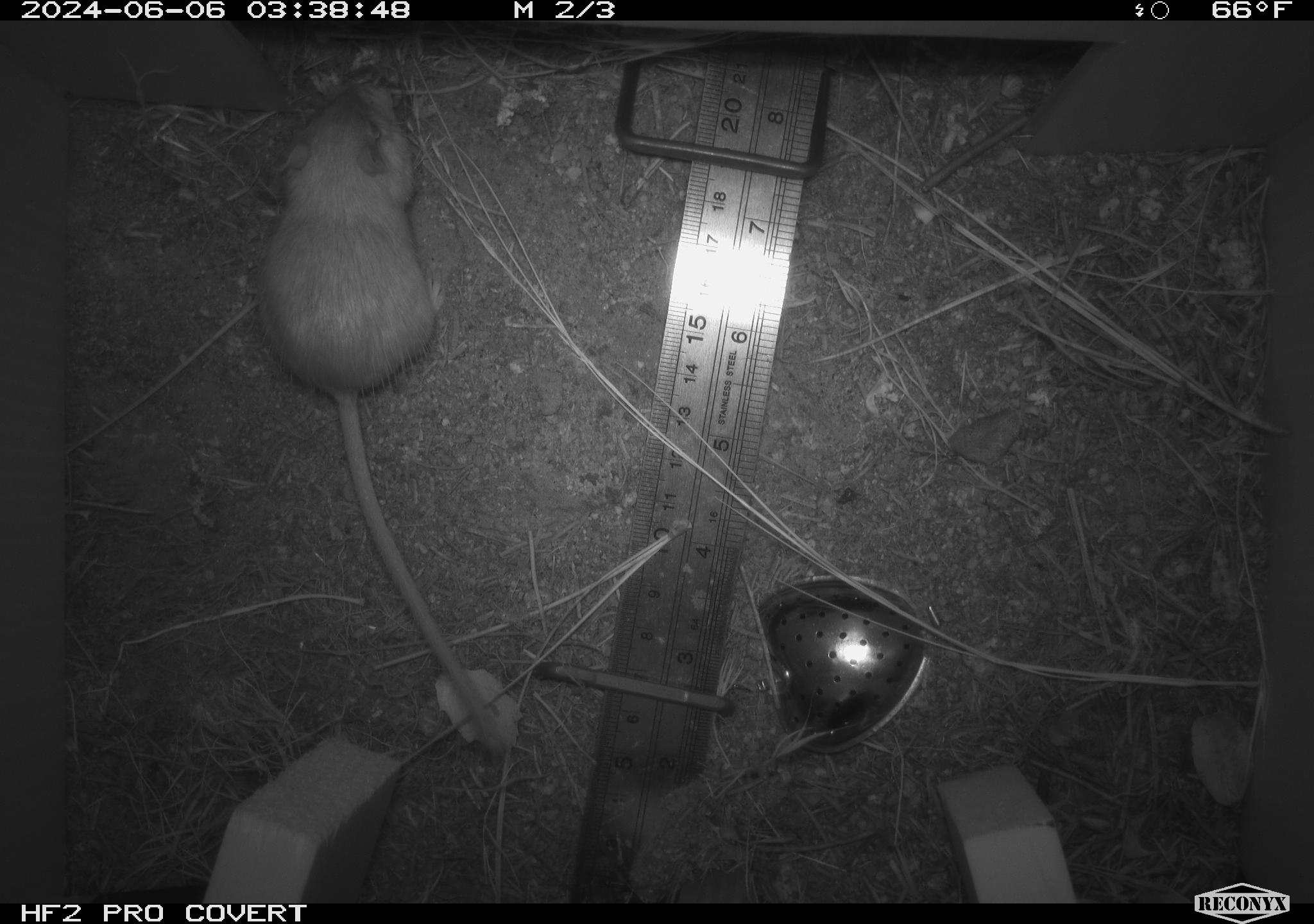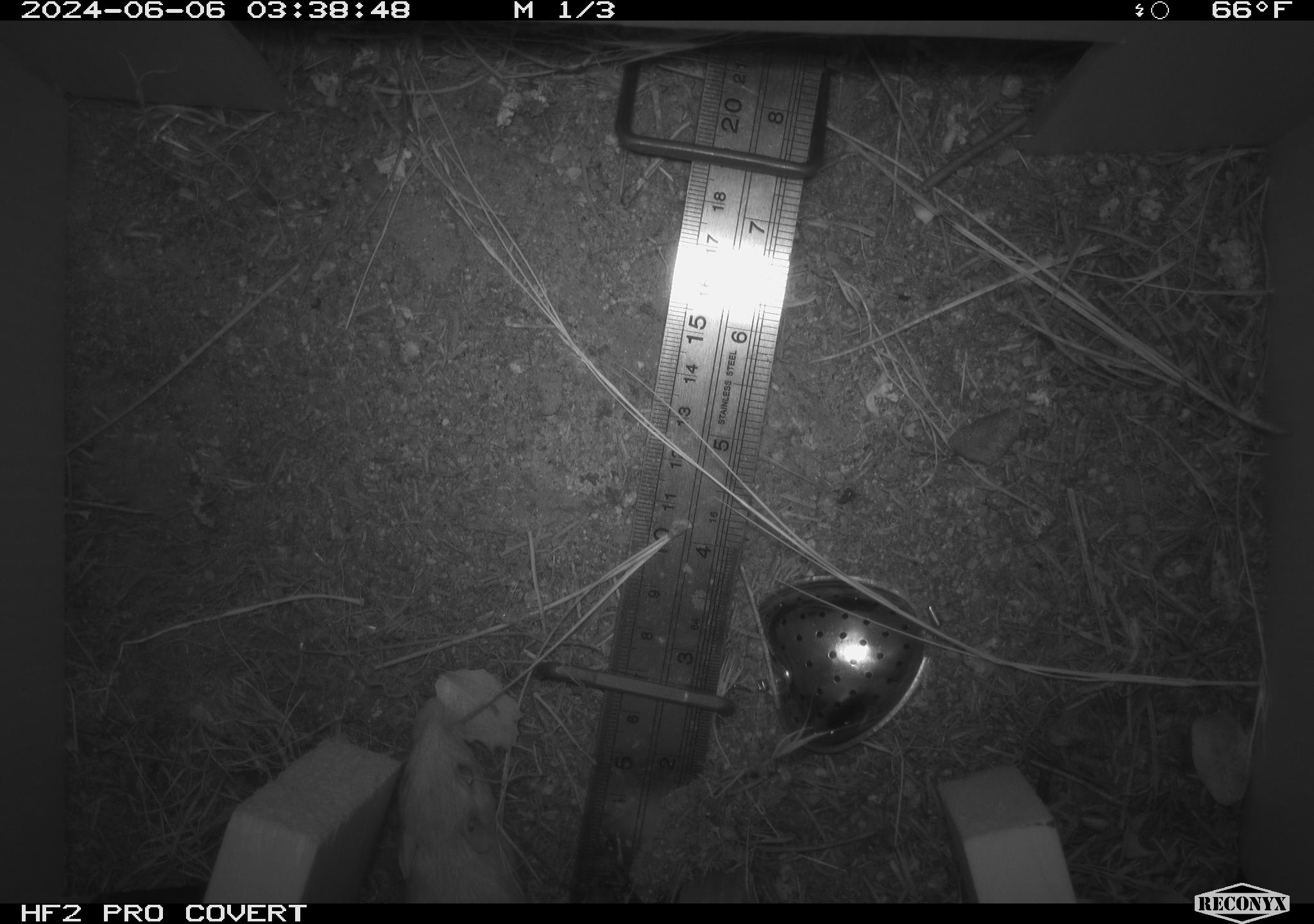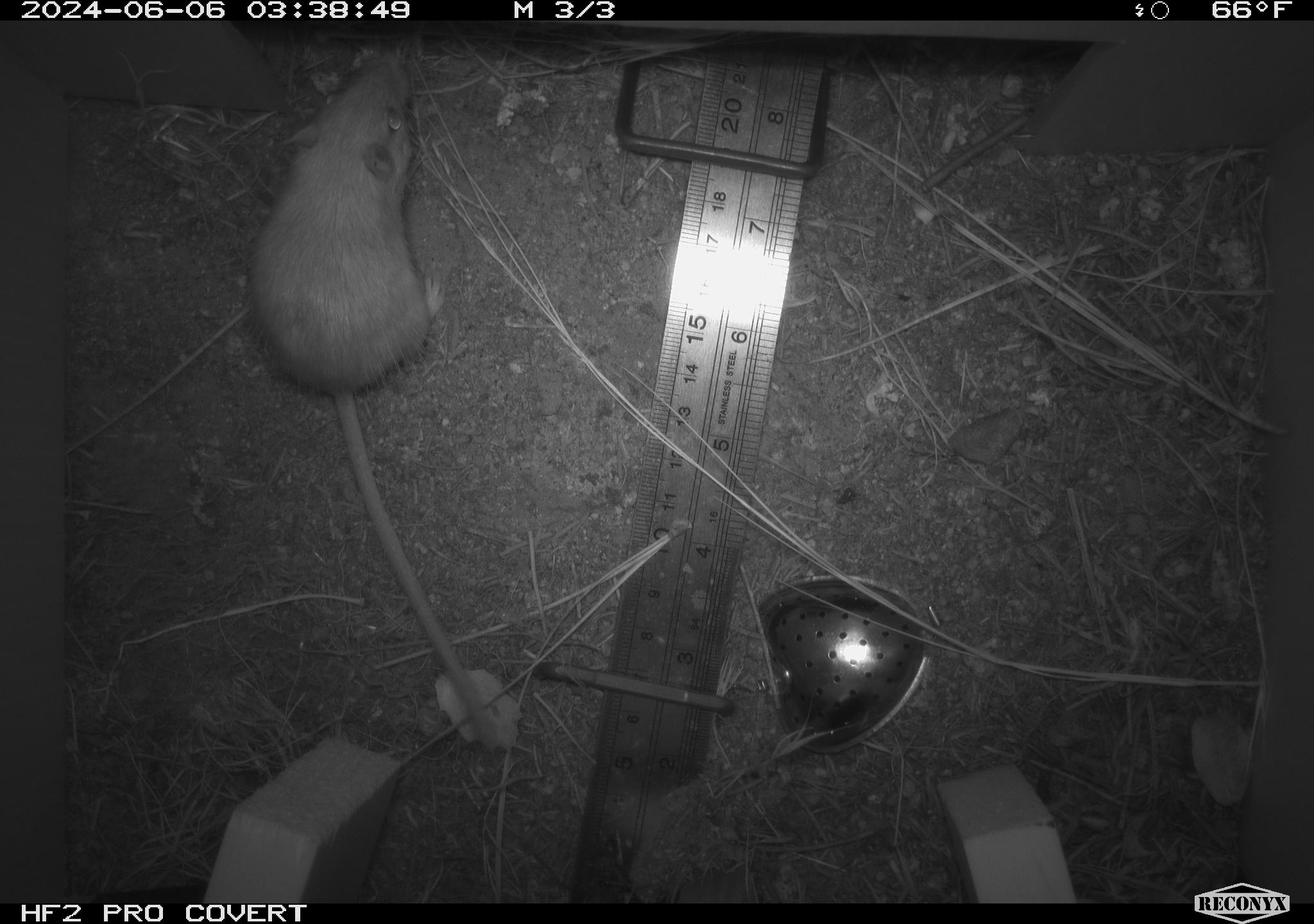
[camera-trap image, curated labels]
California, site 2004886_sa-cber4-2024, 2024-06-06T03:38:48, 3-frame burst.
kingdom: Animalia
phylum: Chordata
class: Mammalia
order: Rodentia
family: Heteromyidae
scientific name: Heteromyidae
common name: kangaroo rats and pocket mice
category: heteromyidae family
Heteromyidae family (kangaroo rats and pocket mice) (Heteromyidae).